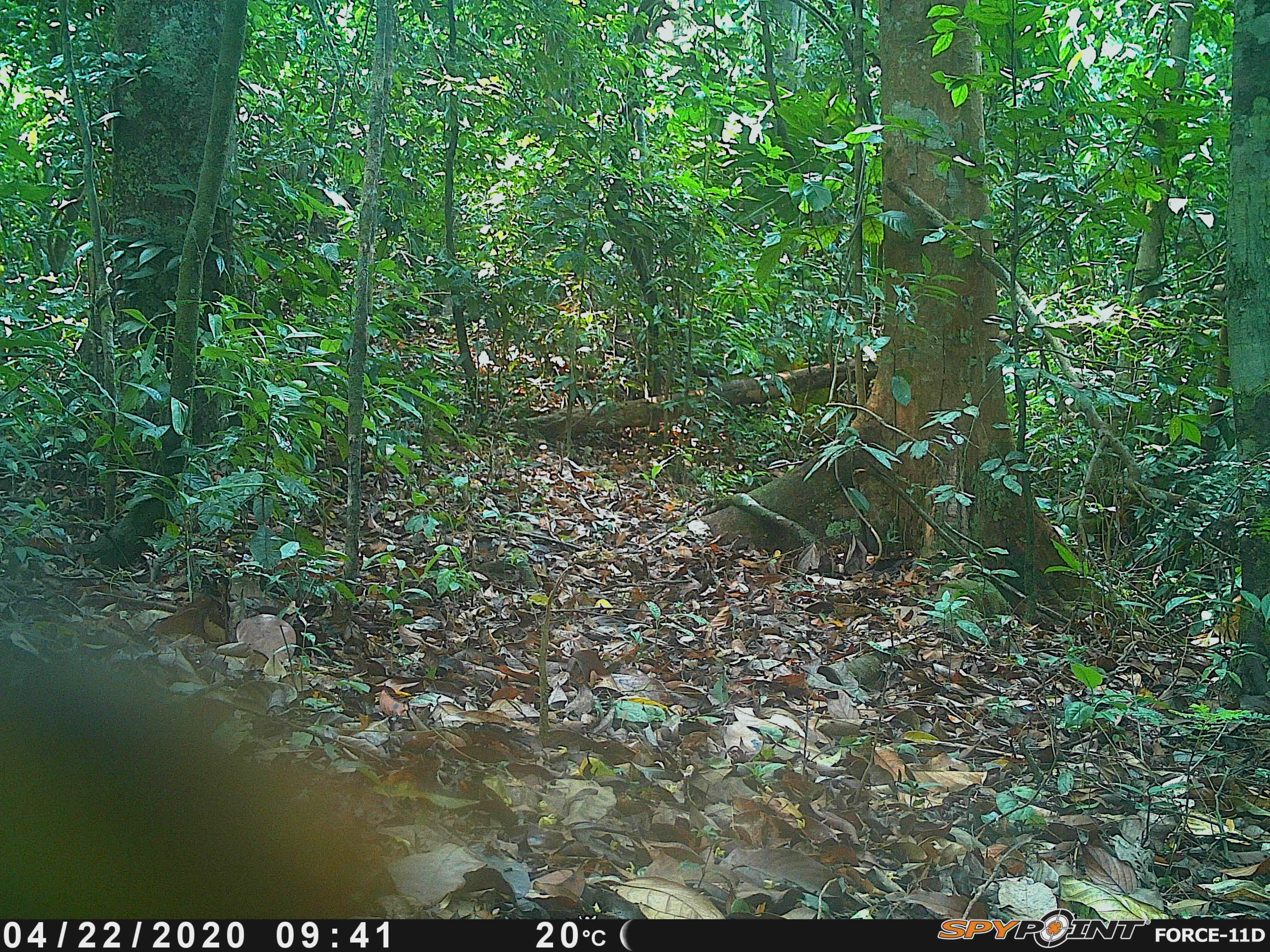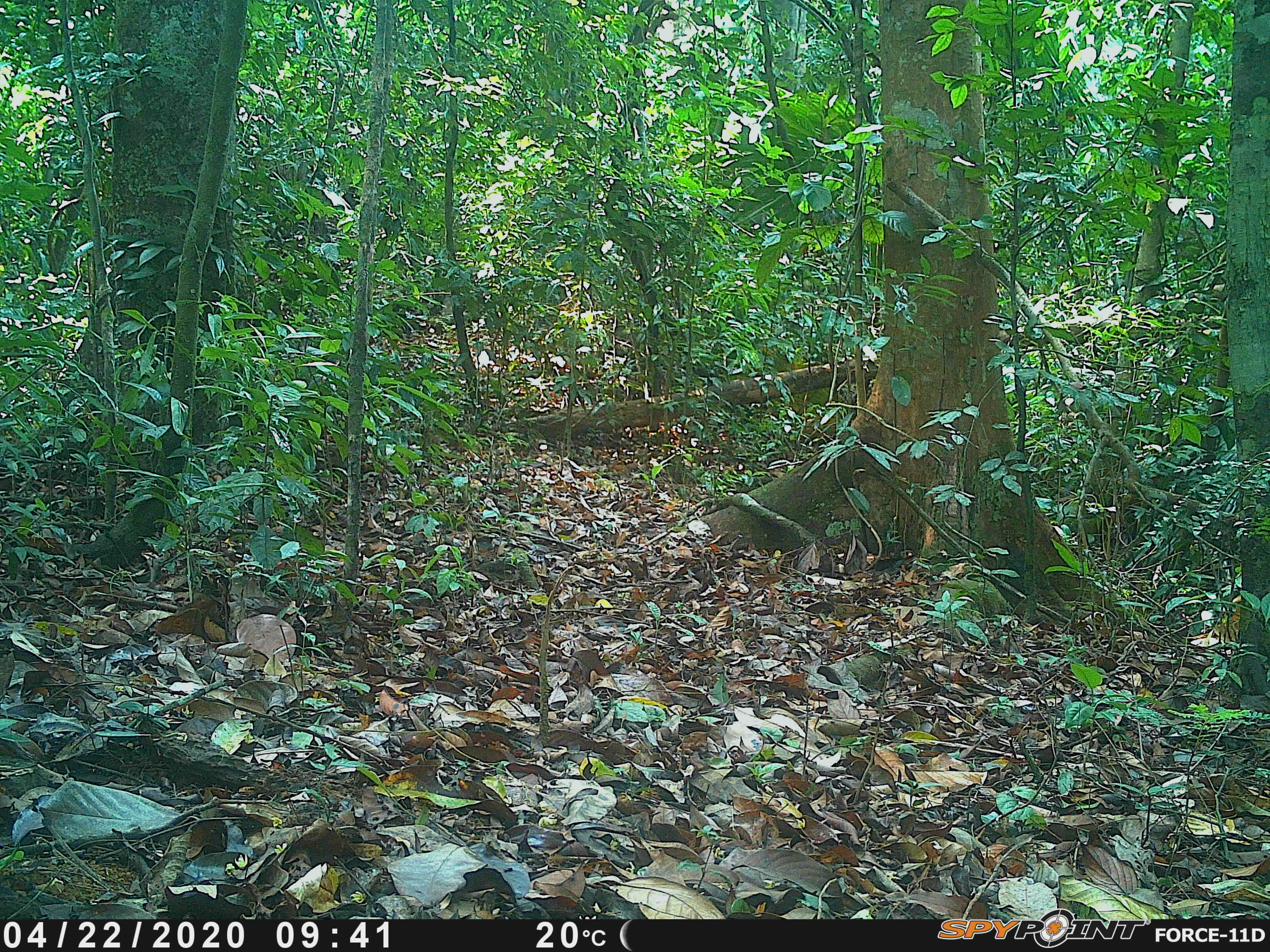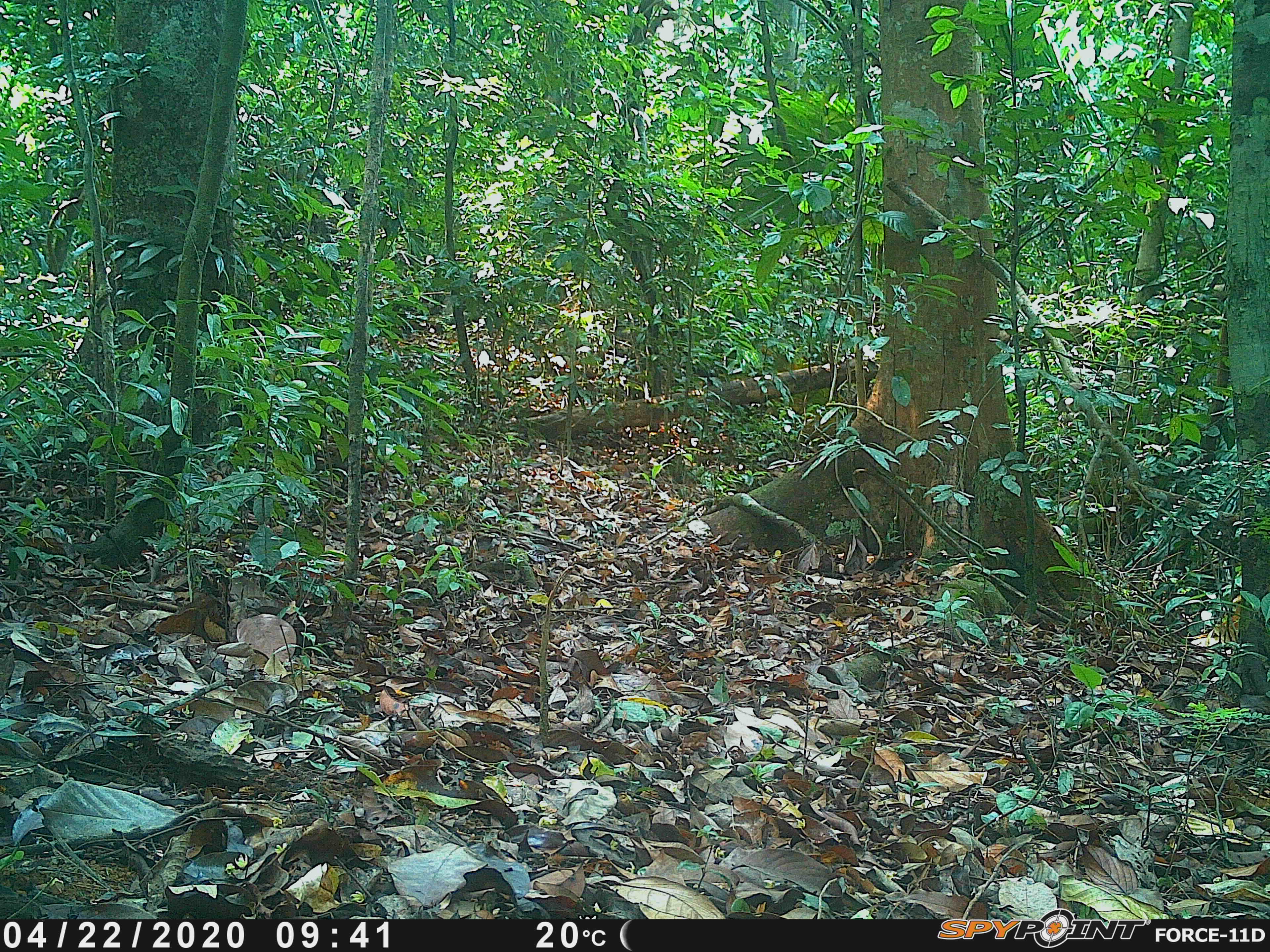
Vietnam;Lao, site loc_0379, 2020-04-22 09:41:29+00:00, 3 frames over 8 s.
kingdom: Animalia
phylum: Chordata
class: Mammalia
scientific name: Mammalia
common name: mammal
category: unidentified small mammal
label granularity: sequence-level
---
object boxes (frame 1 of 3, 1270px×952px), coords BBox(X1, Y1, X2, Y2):
unidentified small mammal: BBox(0, 613, 410, 919)